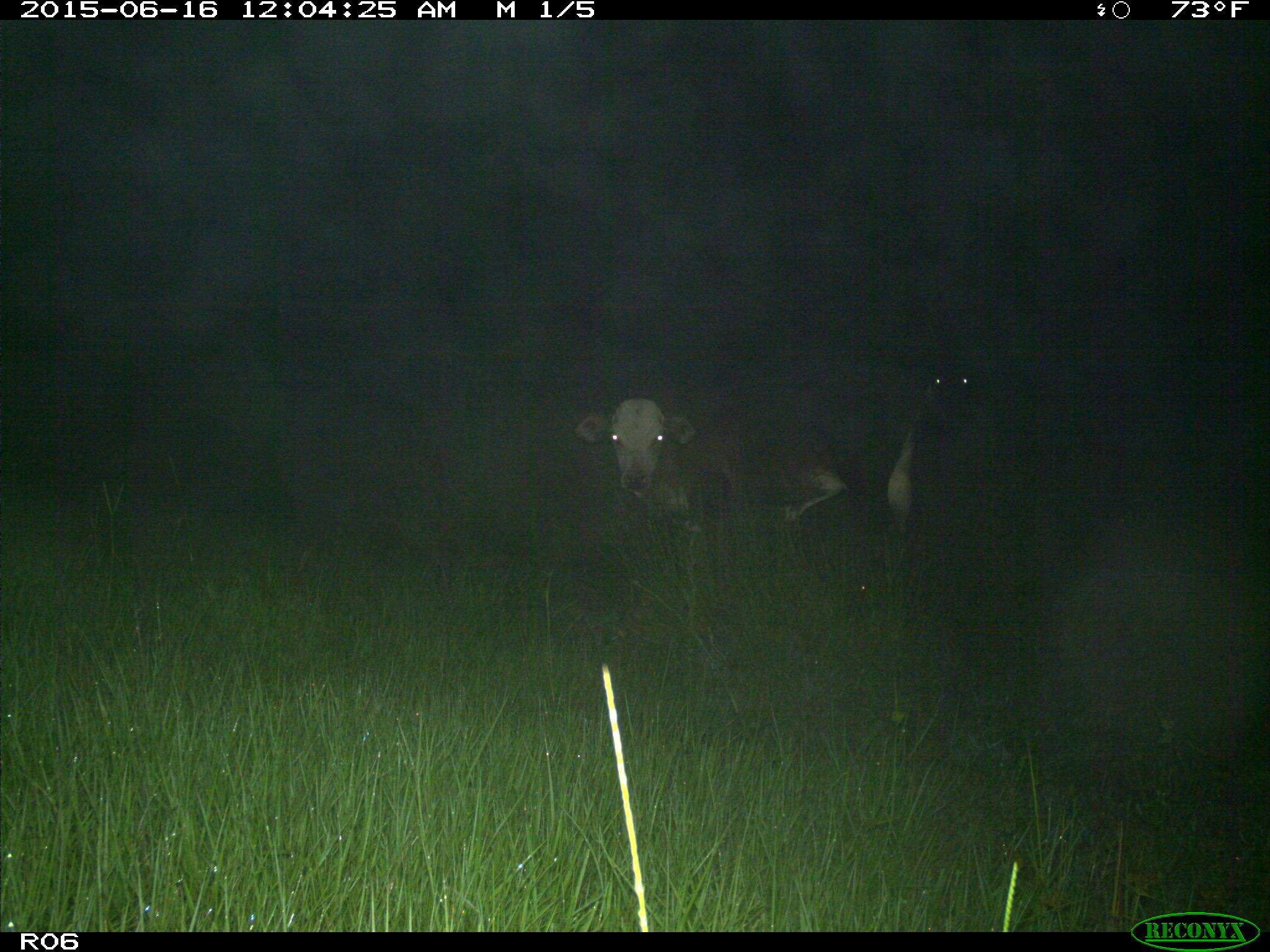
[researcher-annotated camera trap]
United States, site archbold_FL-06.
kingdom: Animalia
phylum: Chordata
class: Mammalia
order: Artiodactyla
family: Bovidae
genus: Bos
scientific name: Bos taurus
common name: domestic cow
Bos taurus (domestic cow).